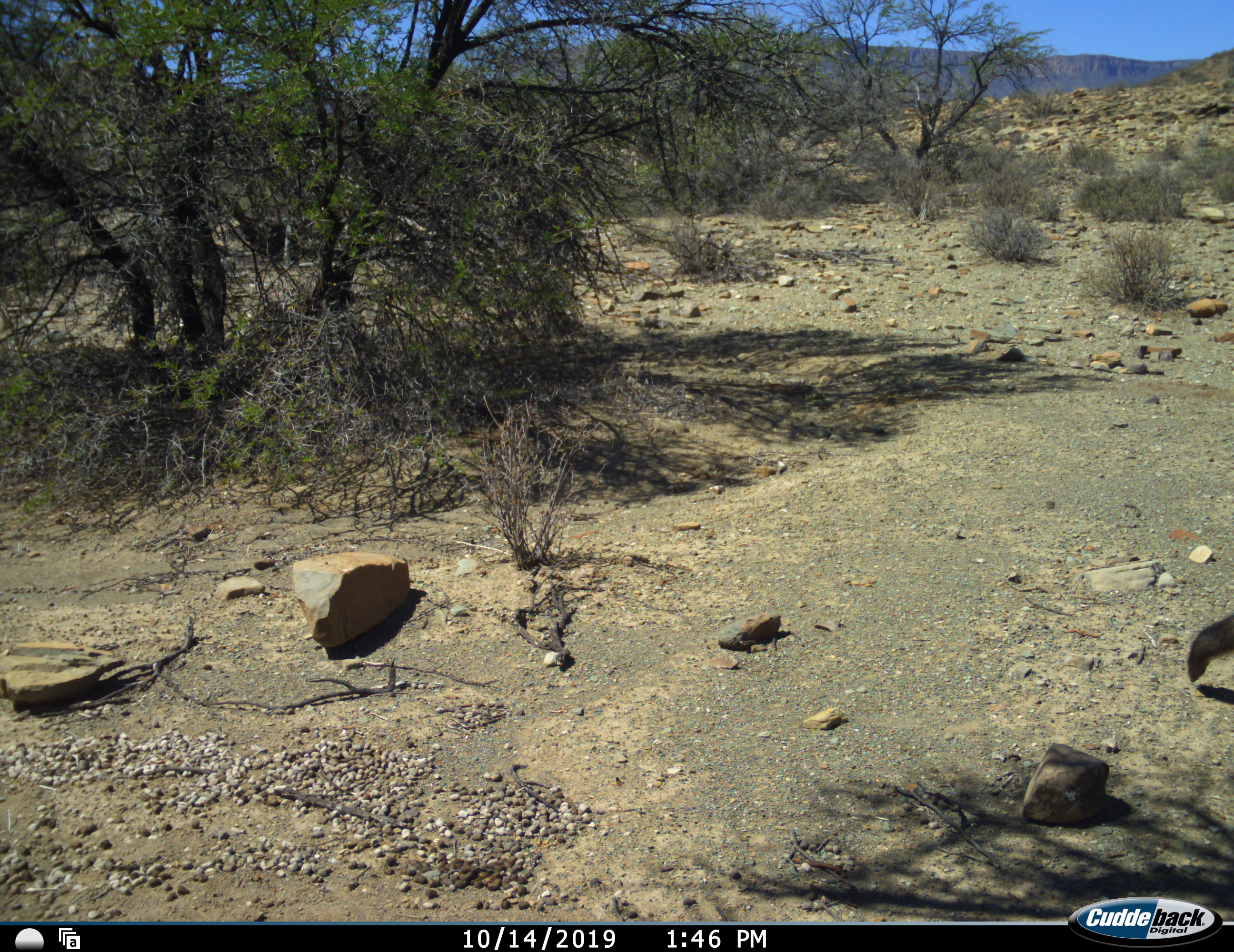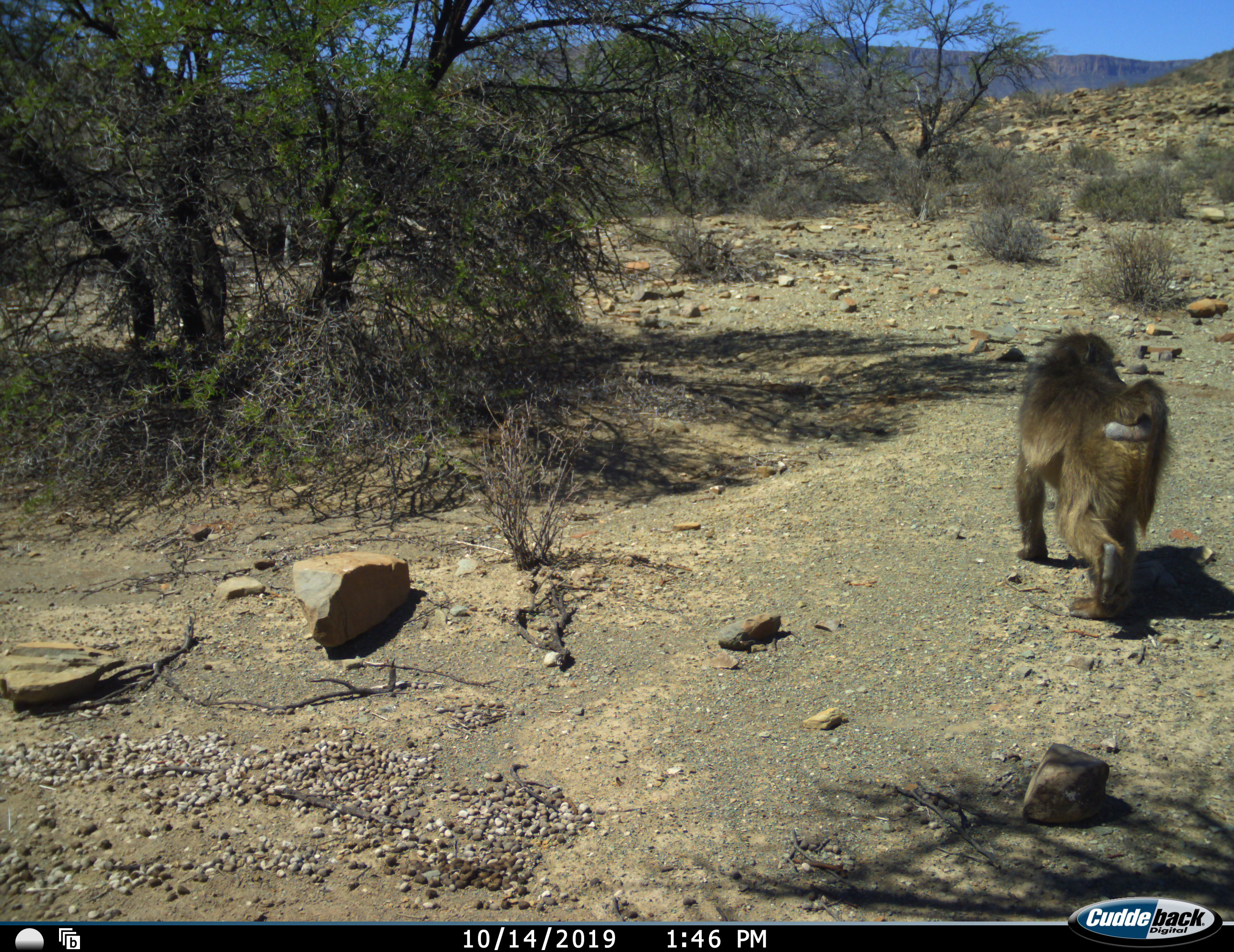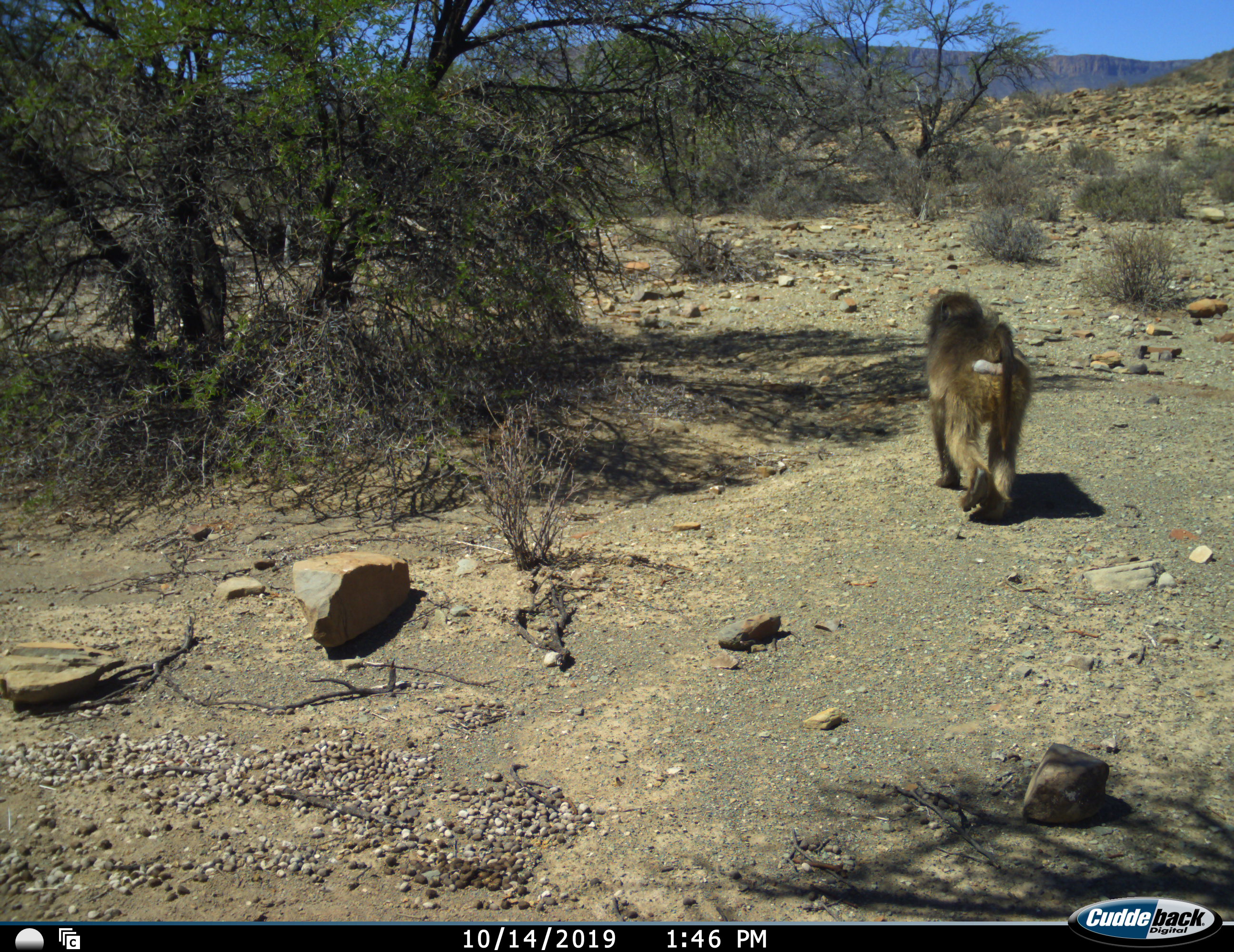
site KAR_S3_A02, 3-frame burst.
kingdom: Animalia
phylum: Chordata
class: Mammalia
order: Primates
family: Cercopithecidae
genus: Papio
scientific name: Papio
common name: baboon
Baboon (Papio), count 1. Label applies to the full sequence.